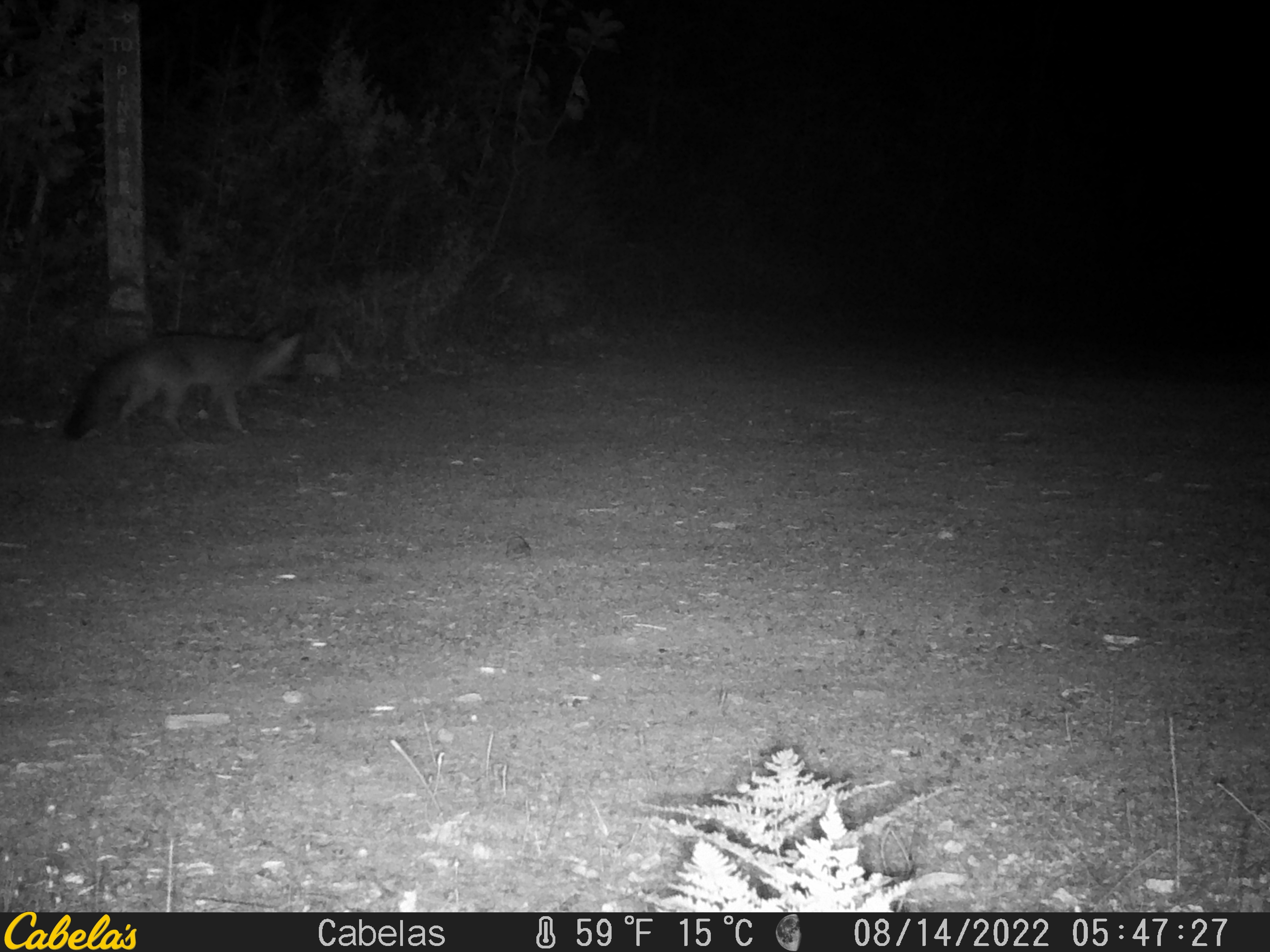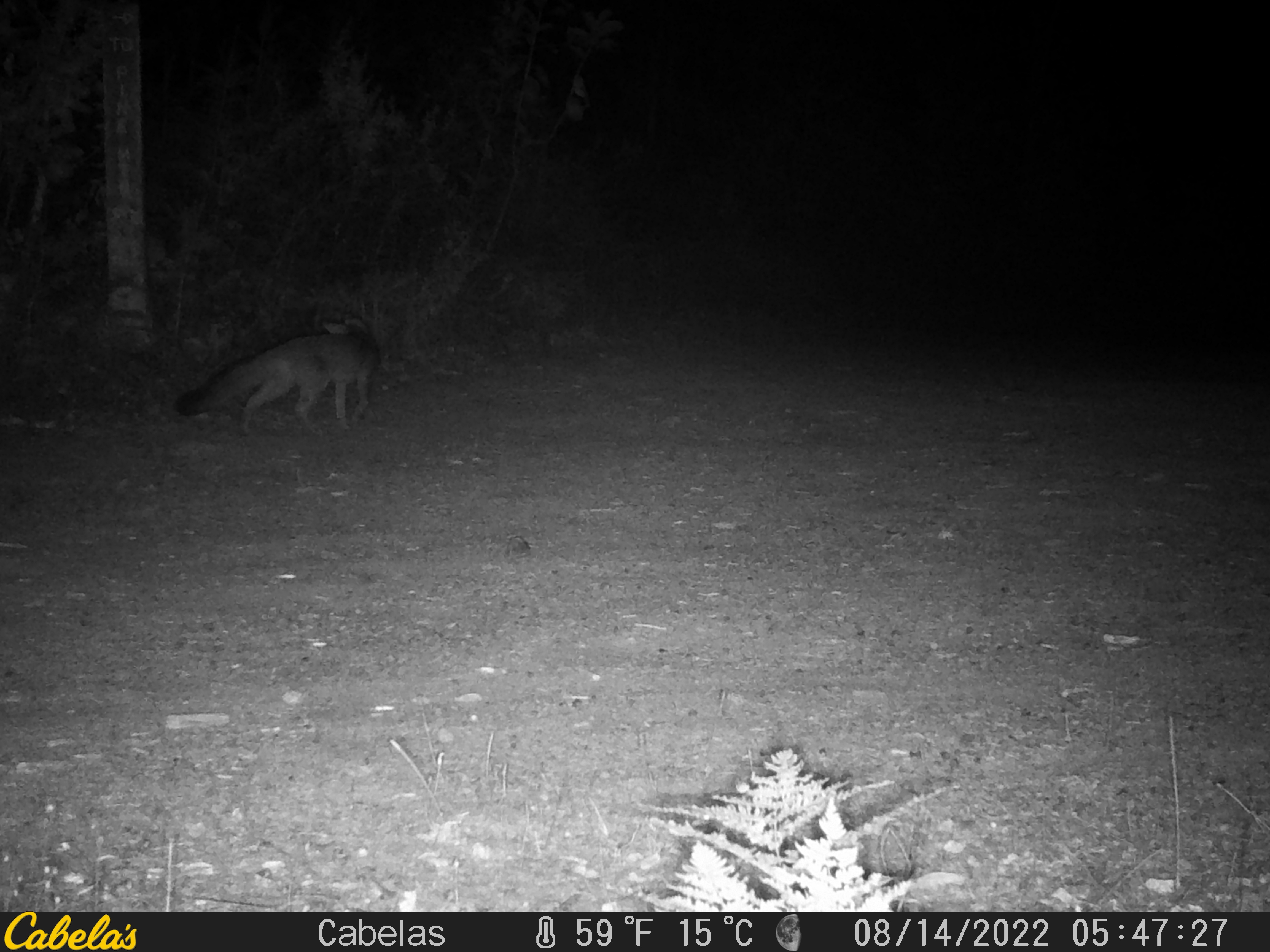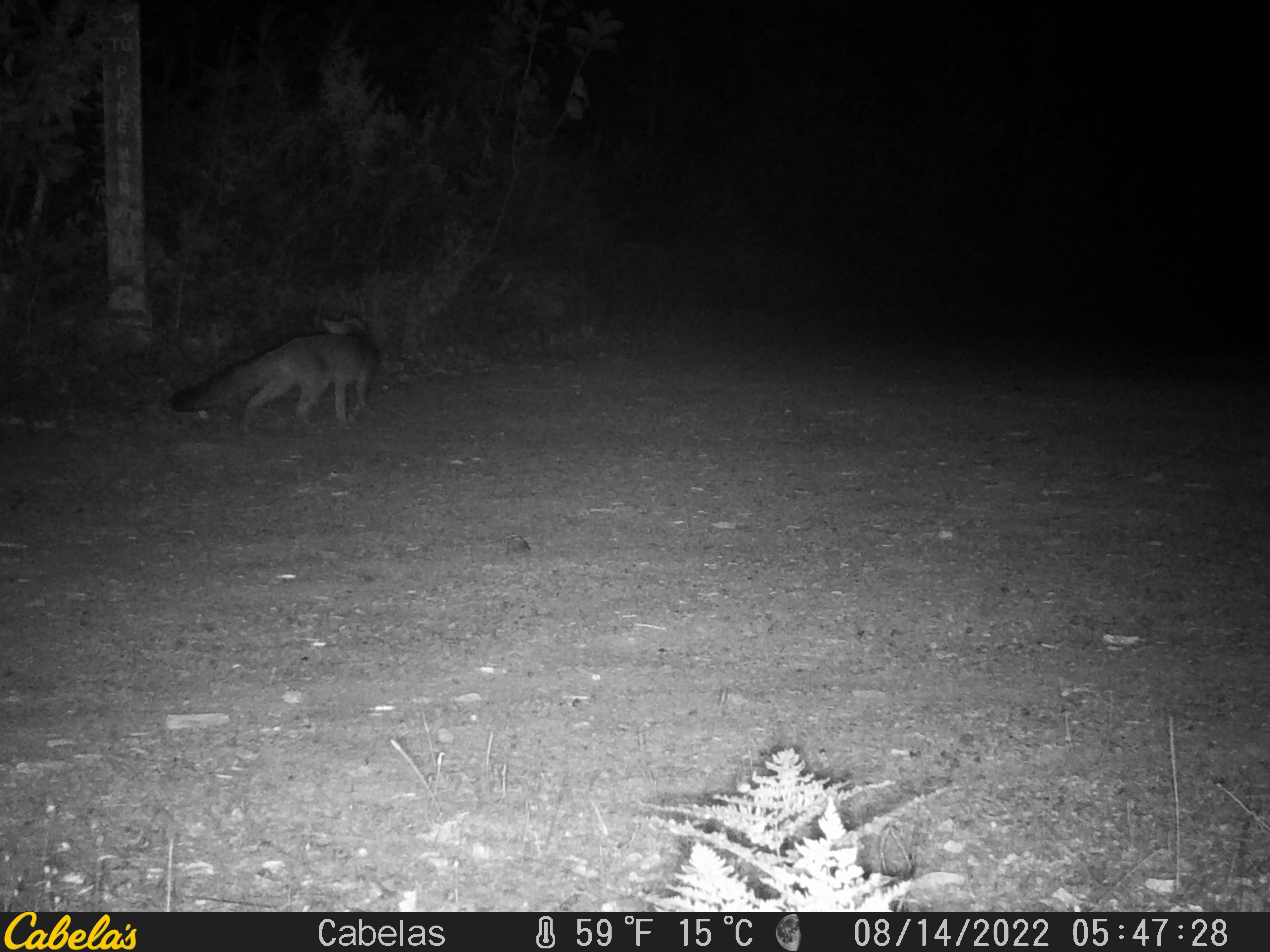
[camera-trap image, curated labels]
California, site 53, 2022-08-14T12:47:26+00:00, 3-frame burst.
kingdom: Animalia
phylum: Chordata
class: Mammalia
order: Carnivora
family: Canidae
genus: Urocyon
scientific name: Urocyon cinereoargenteus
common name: gray fox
Gray fox (Urocyon cinereoargenteus).